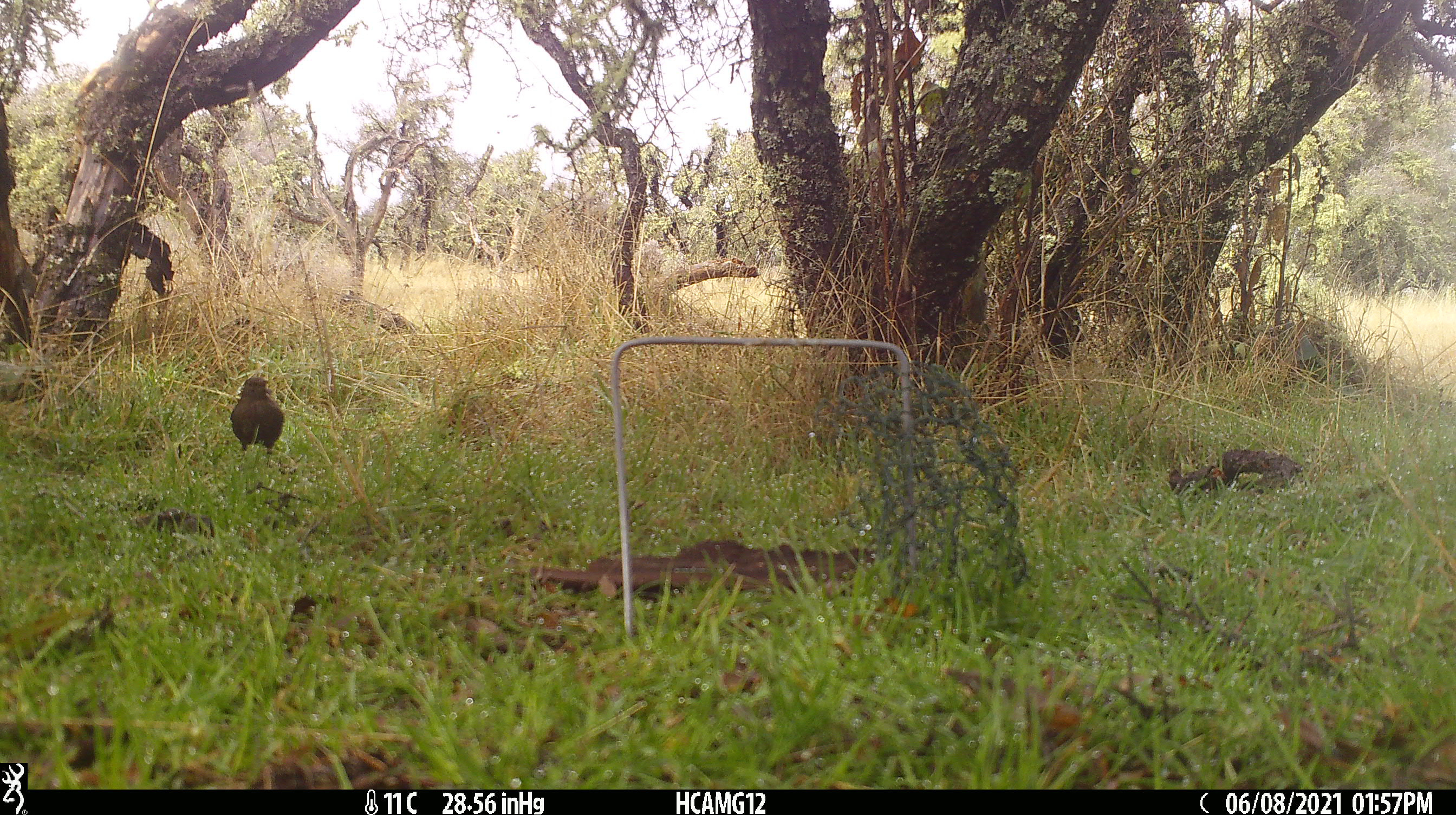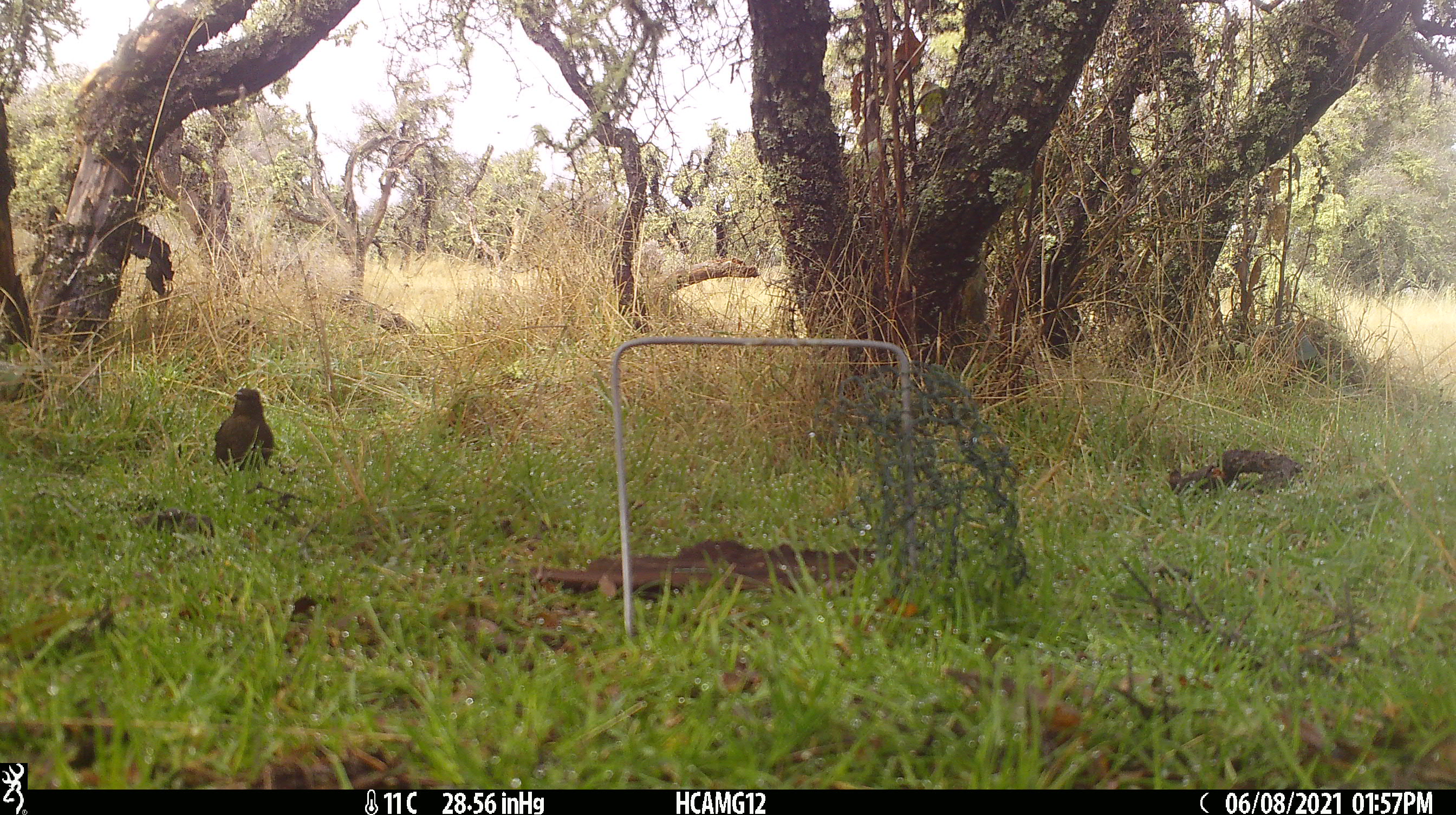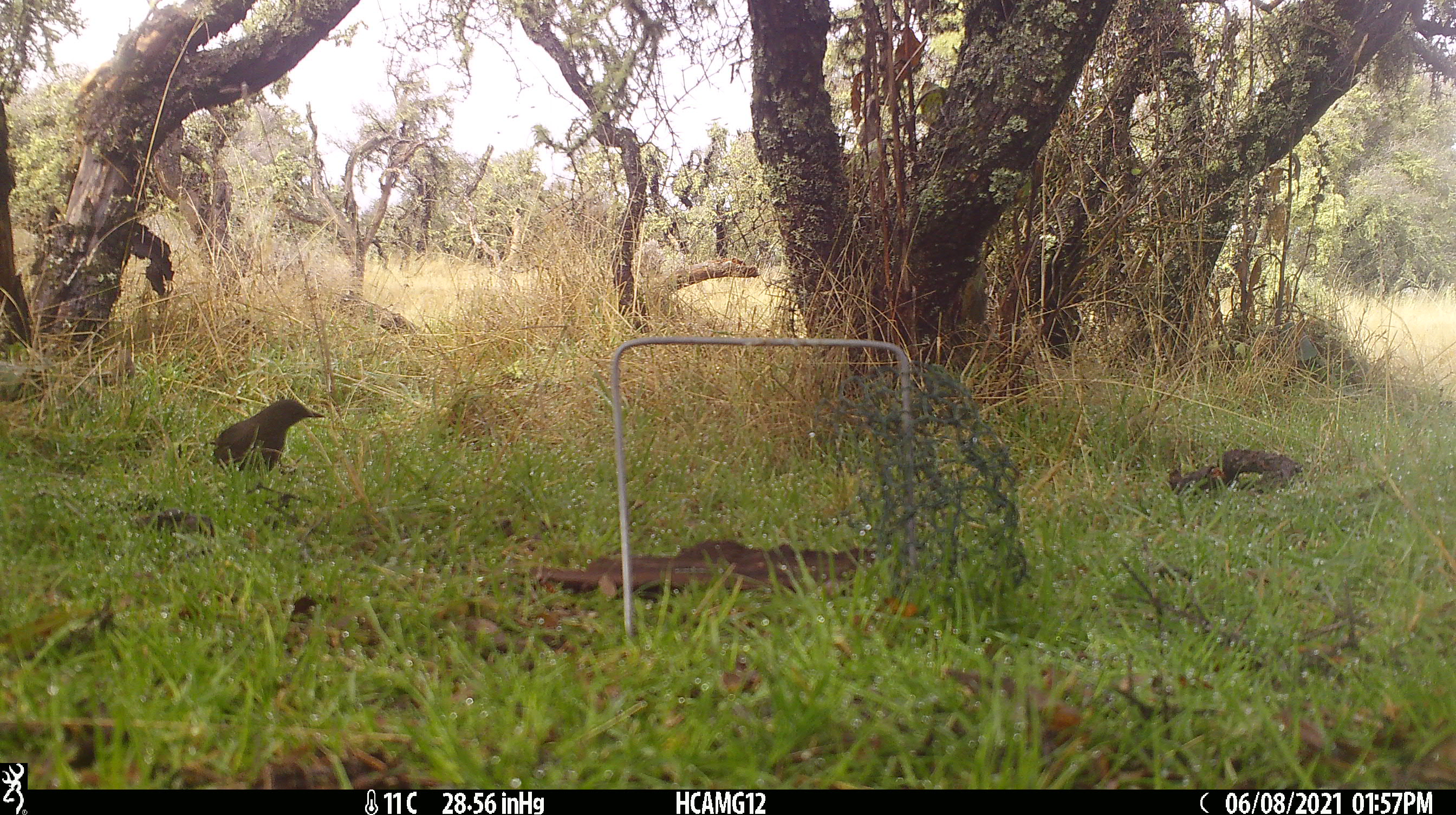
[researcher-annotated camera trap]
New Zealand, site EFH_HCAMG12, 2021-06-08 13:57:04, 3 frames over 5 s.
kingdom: Animalia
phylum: Chordata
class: Aves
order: Passeriformes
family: Turdidae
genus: Turdus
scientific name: Turdus merula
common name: eurasian blackbird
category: blackbird